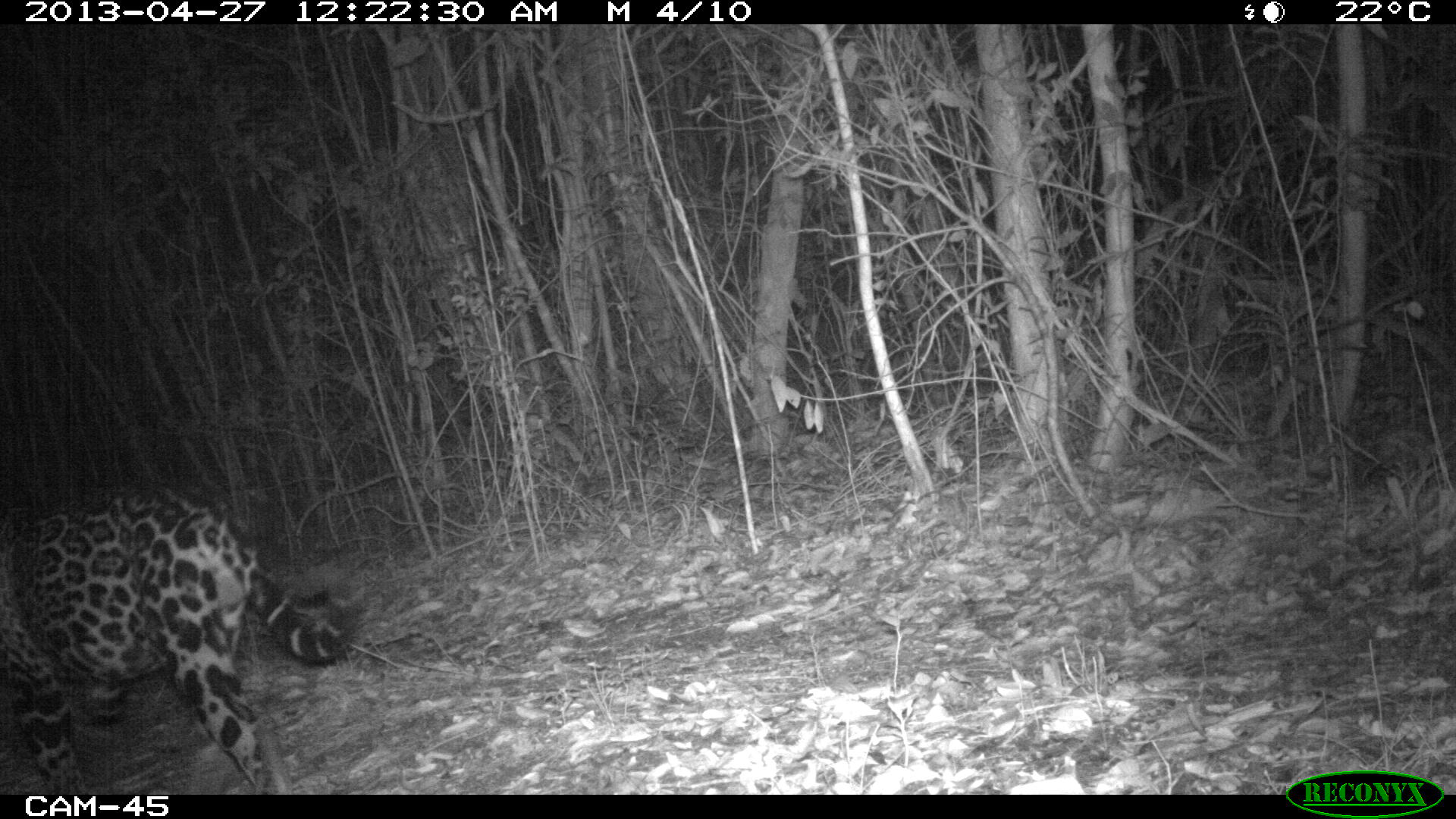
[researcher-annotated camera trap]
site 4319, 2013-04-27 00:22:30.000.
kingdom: Animalia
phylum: Chordata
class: Mammalia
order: Carnivora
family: Felidae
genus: Panthera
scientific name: Panthera onca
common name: jaguar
Panthera onca (jaguar), count 1, sex male.